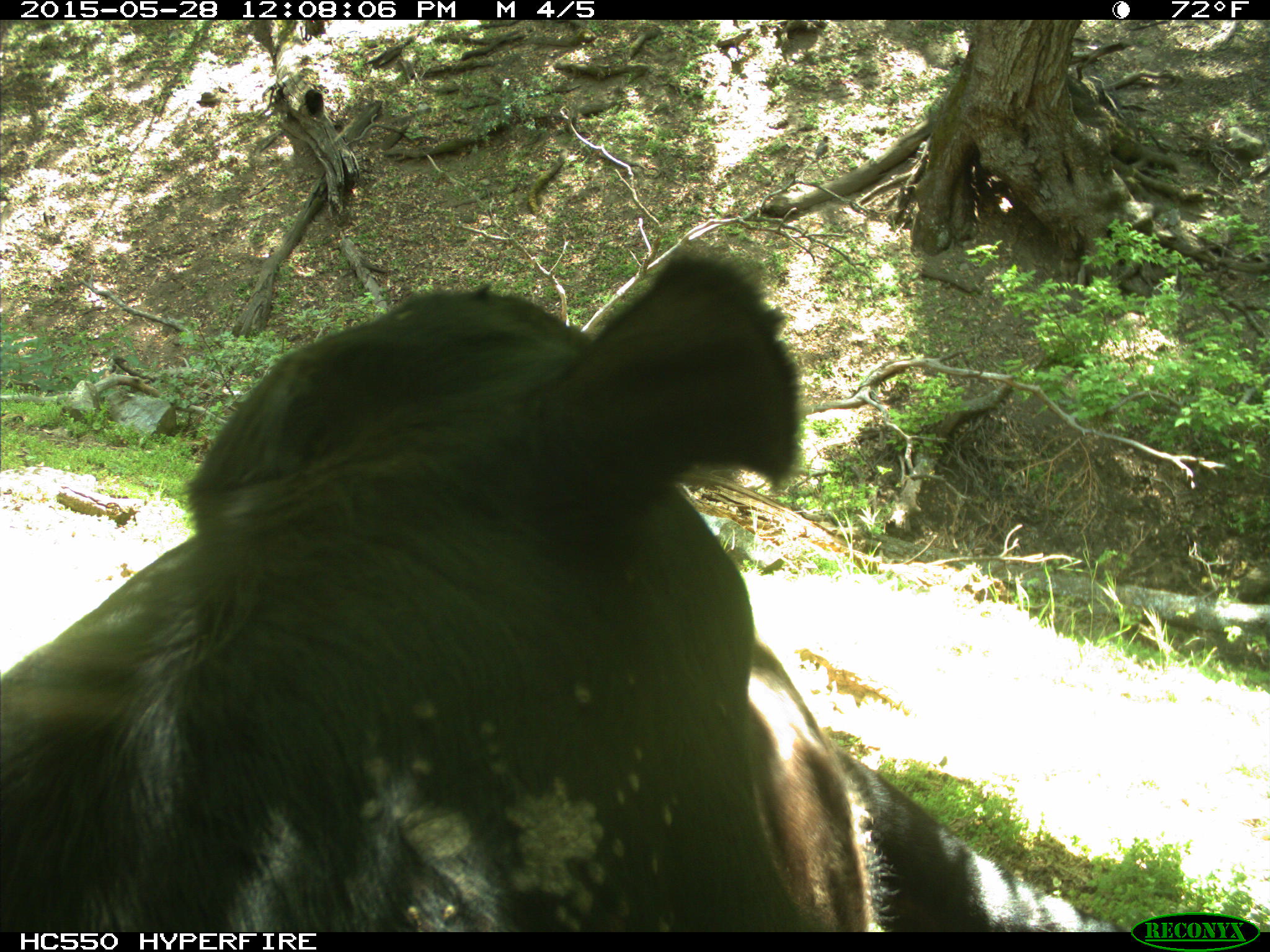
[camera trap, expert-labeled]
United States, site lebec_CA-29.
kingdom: Animalia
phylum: Chordata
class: Mammalia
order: Artiodactyla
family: Bovidae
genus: Bos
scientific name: Bos taurus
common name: domestic cow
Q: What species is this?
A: Bos taurus (domestic cow).